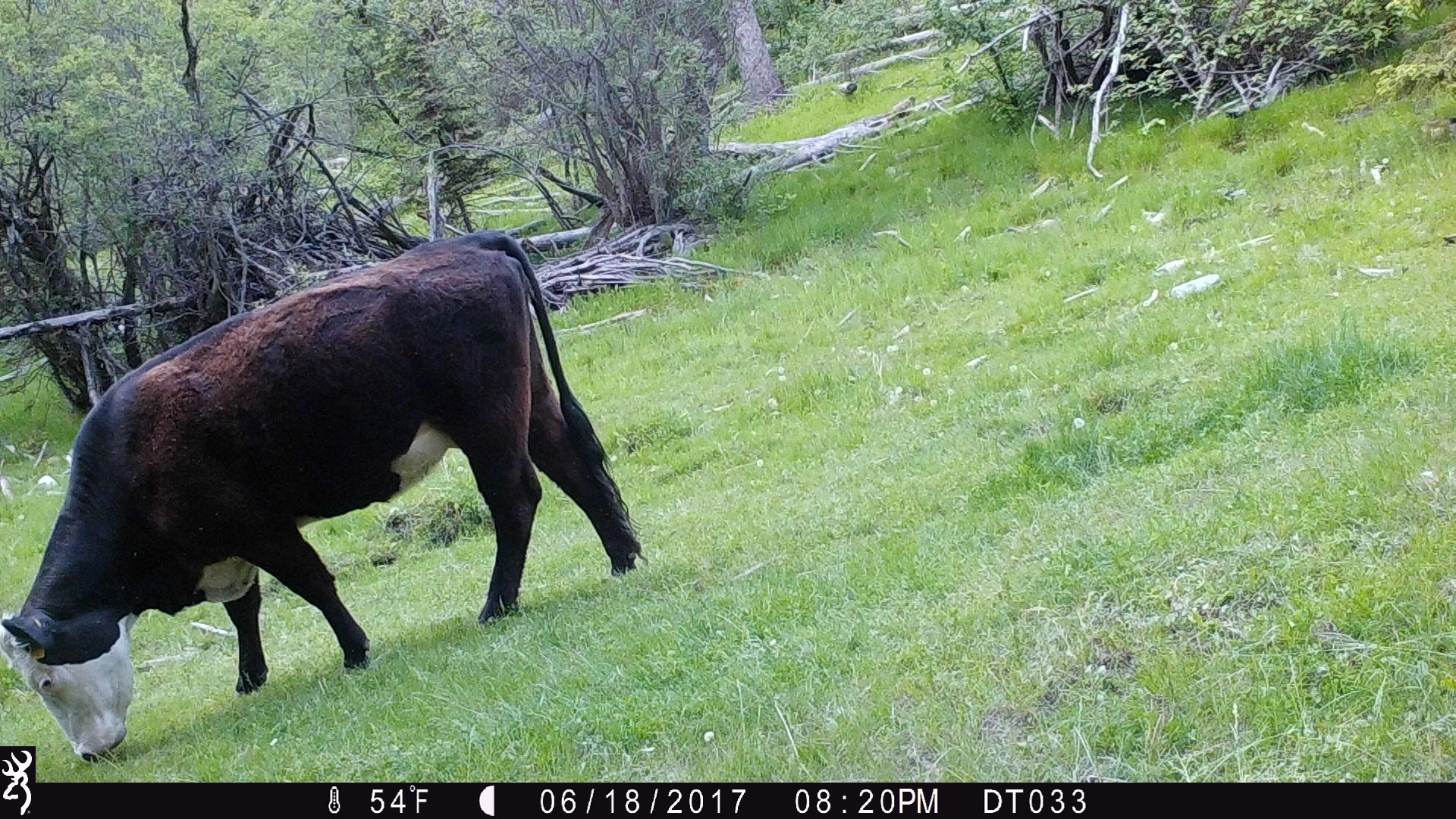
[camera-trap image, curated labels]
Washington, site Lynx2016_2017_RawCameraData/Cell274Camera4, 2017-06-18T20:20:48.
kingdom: Animalia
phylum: Chordata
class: Mammalia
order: Artiodactyla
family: Bovidae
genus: Bos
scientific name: Bos taurus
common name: domestic cattle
Domestic cattle (Bos taurus). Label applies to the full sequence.